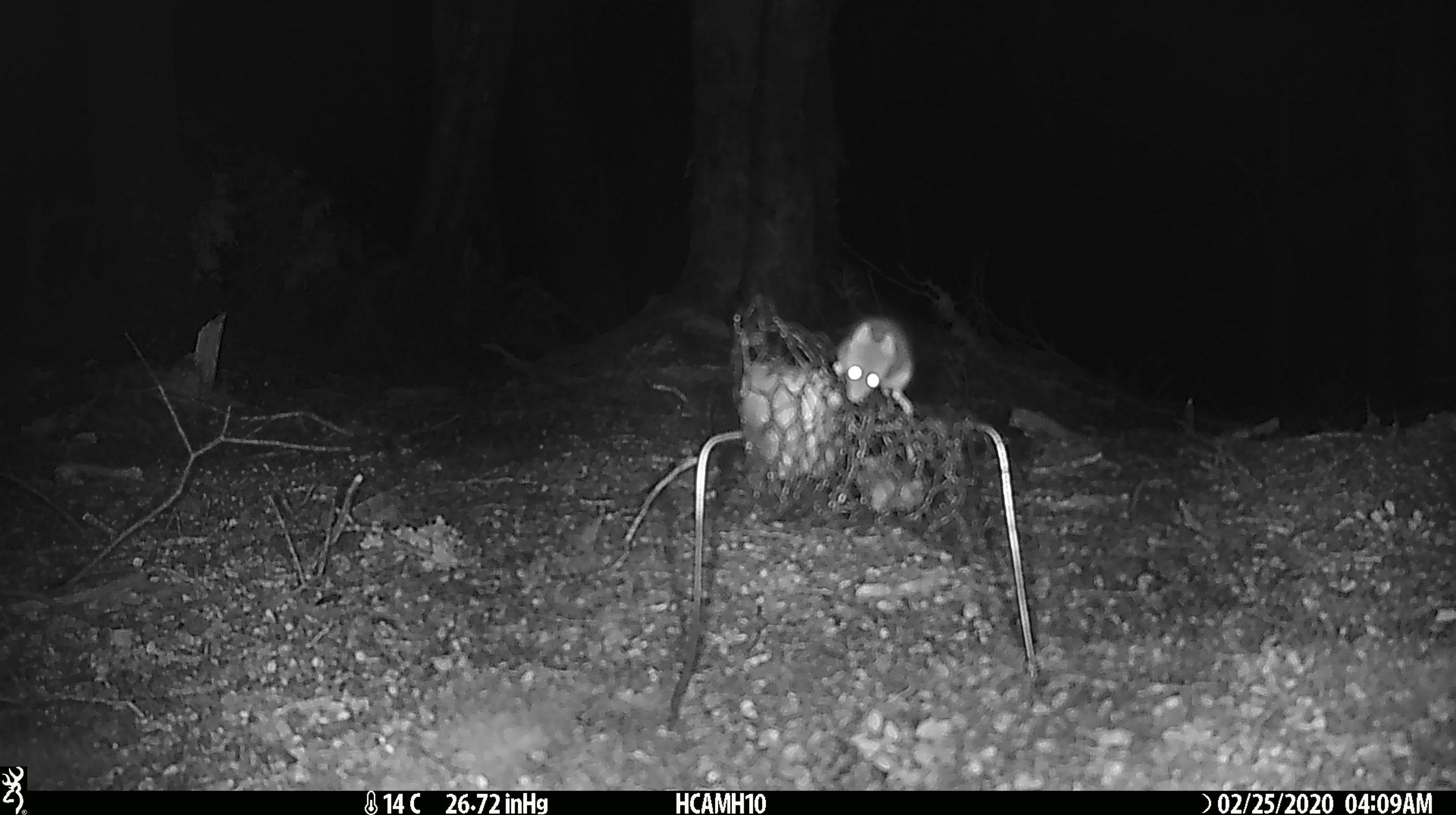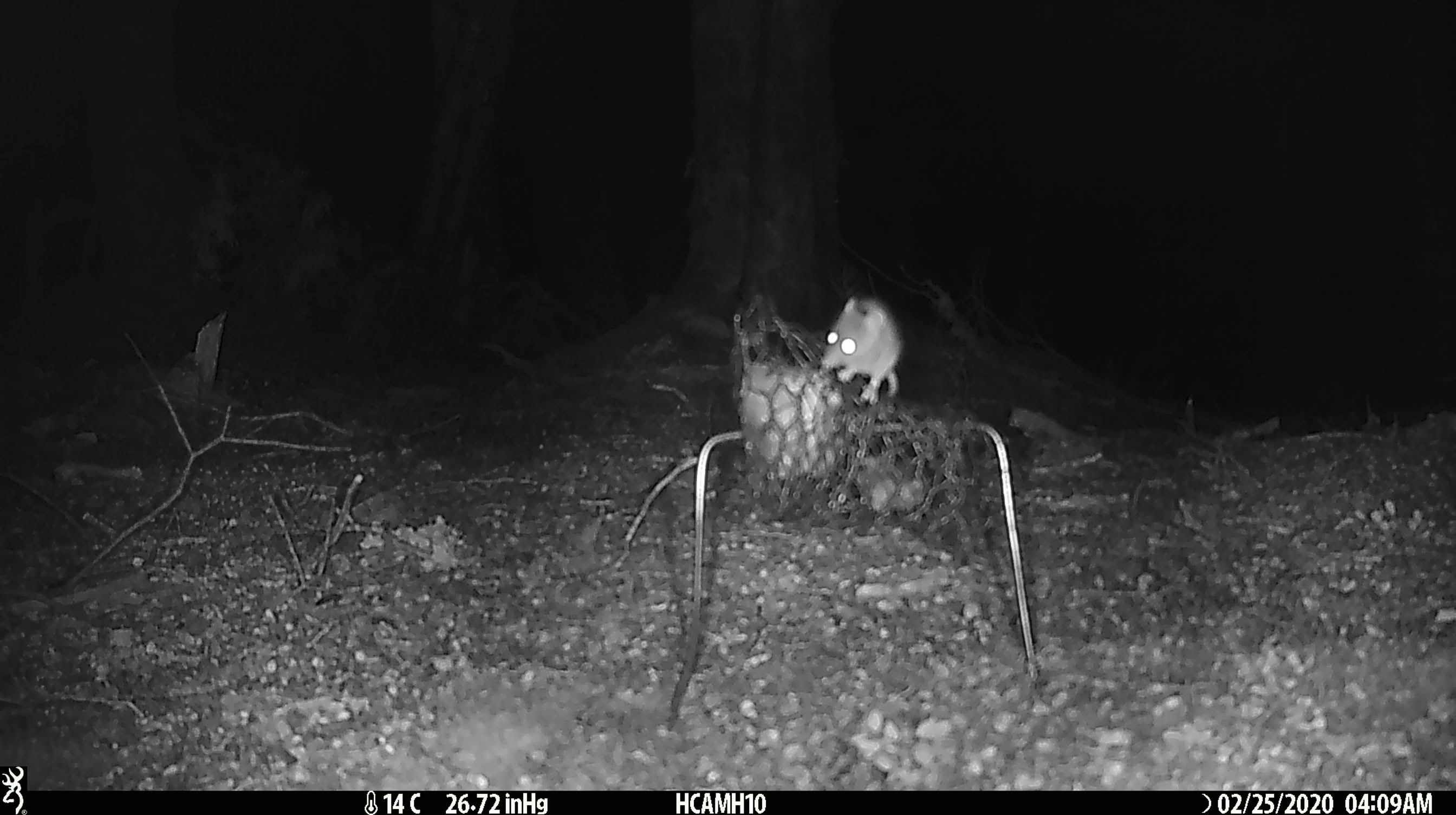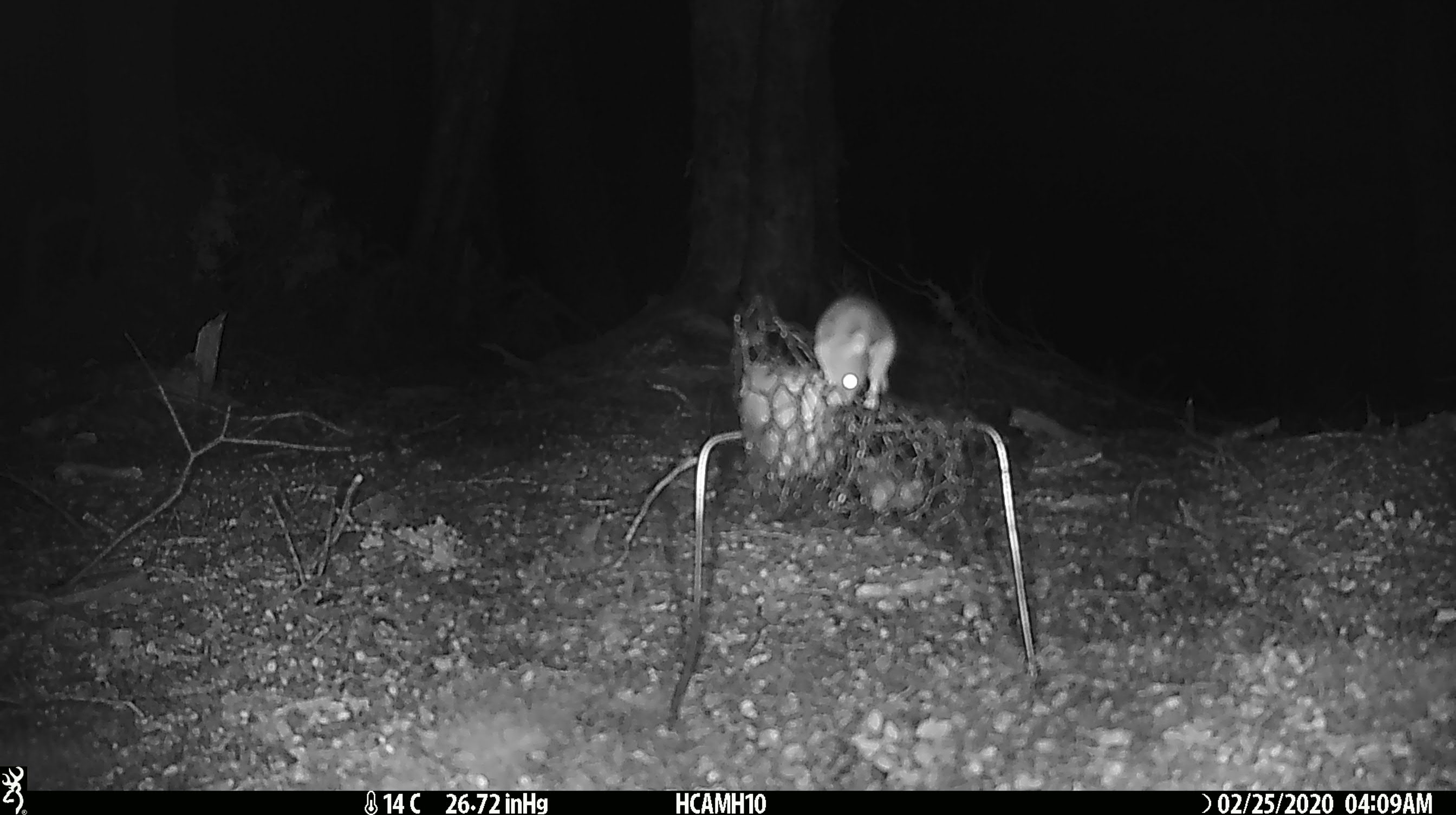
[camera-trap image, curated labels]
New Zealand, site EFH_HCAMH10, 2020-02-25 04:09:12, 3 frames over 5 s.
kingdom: Animalia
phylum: Chordata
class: Mammalia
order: Rodentia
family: Muridae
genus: Mus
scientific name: Mus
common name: mouse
Mouse (Mus).